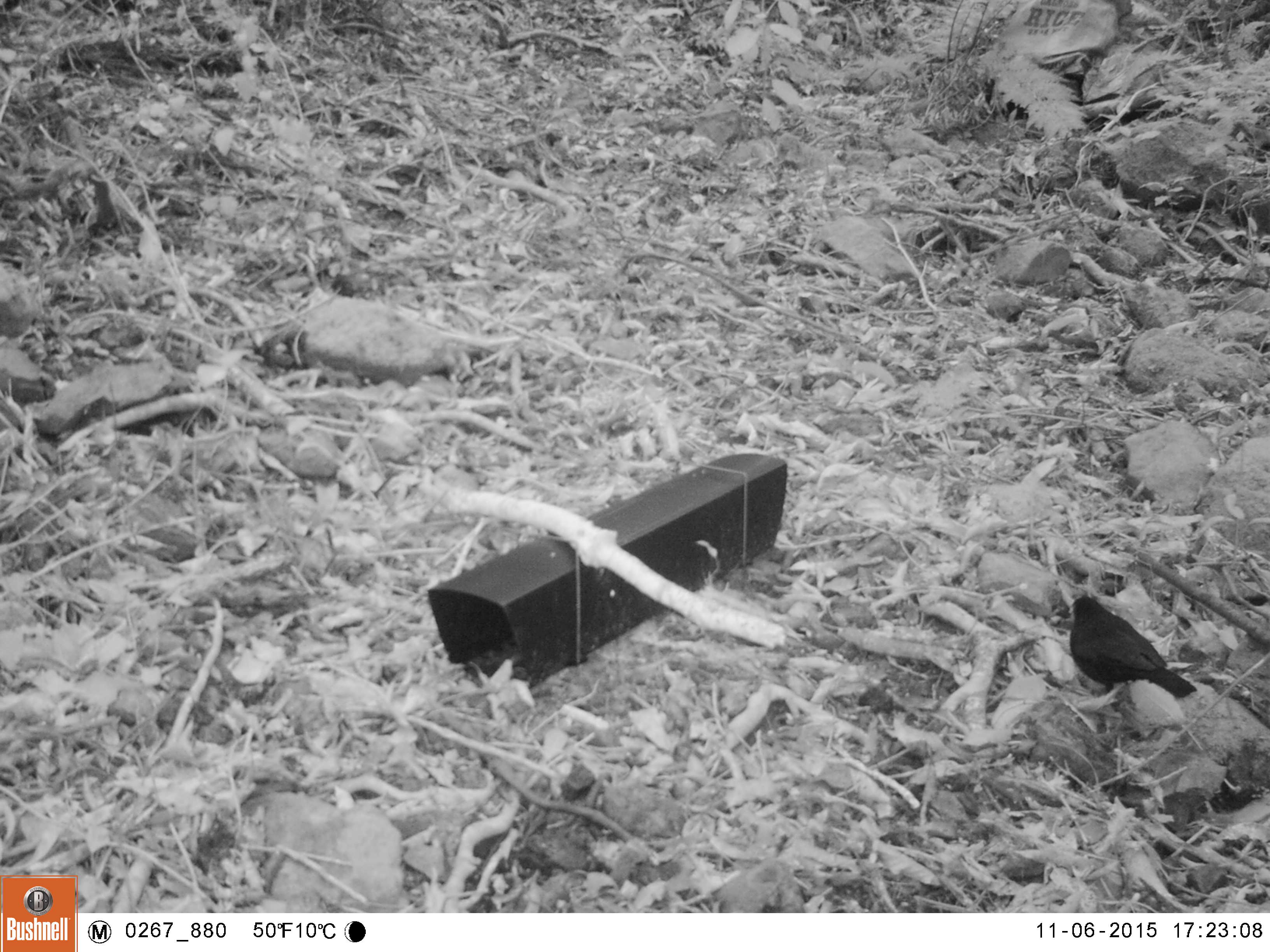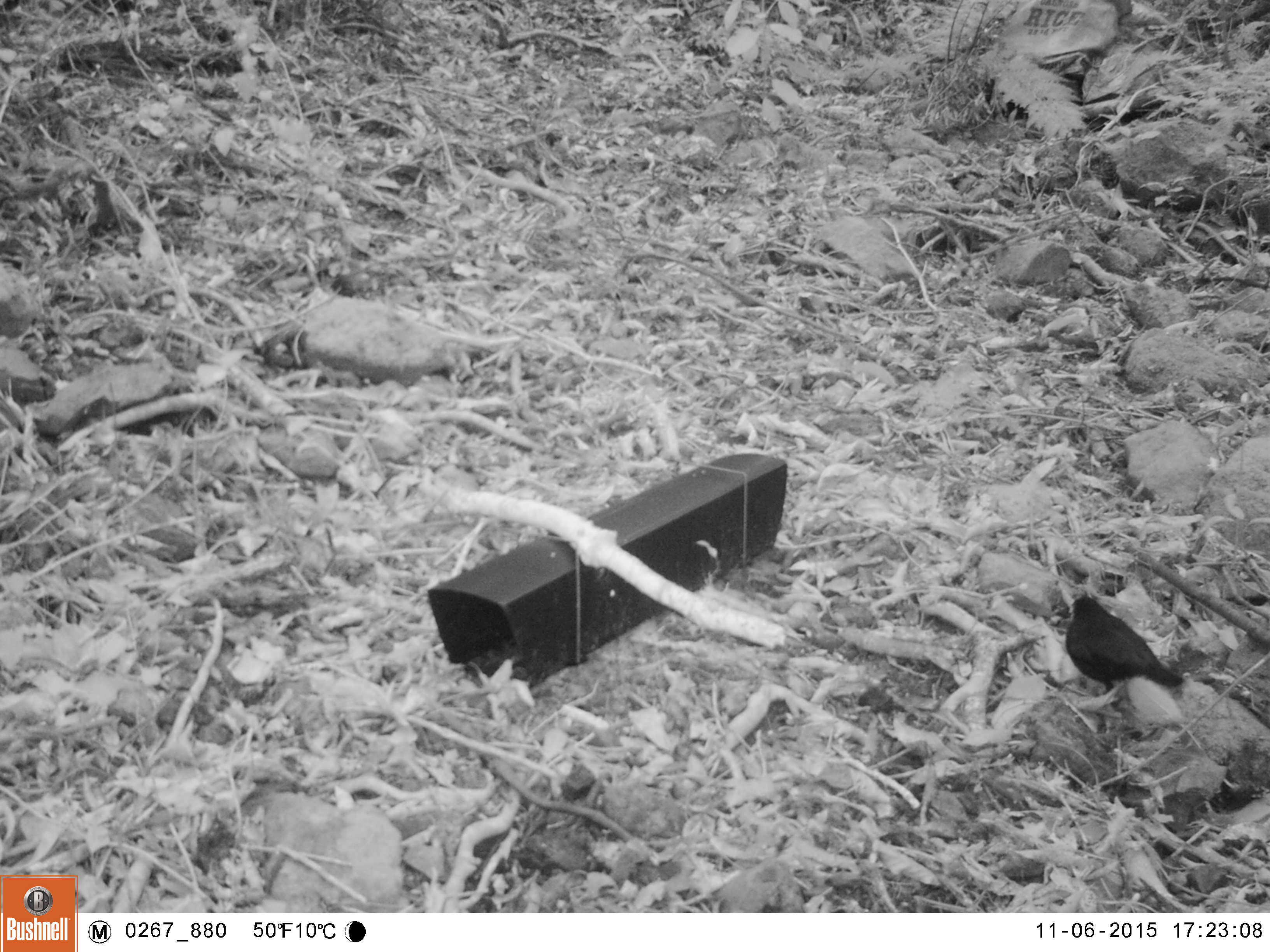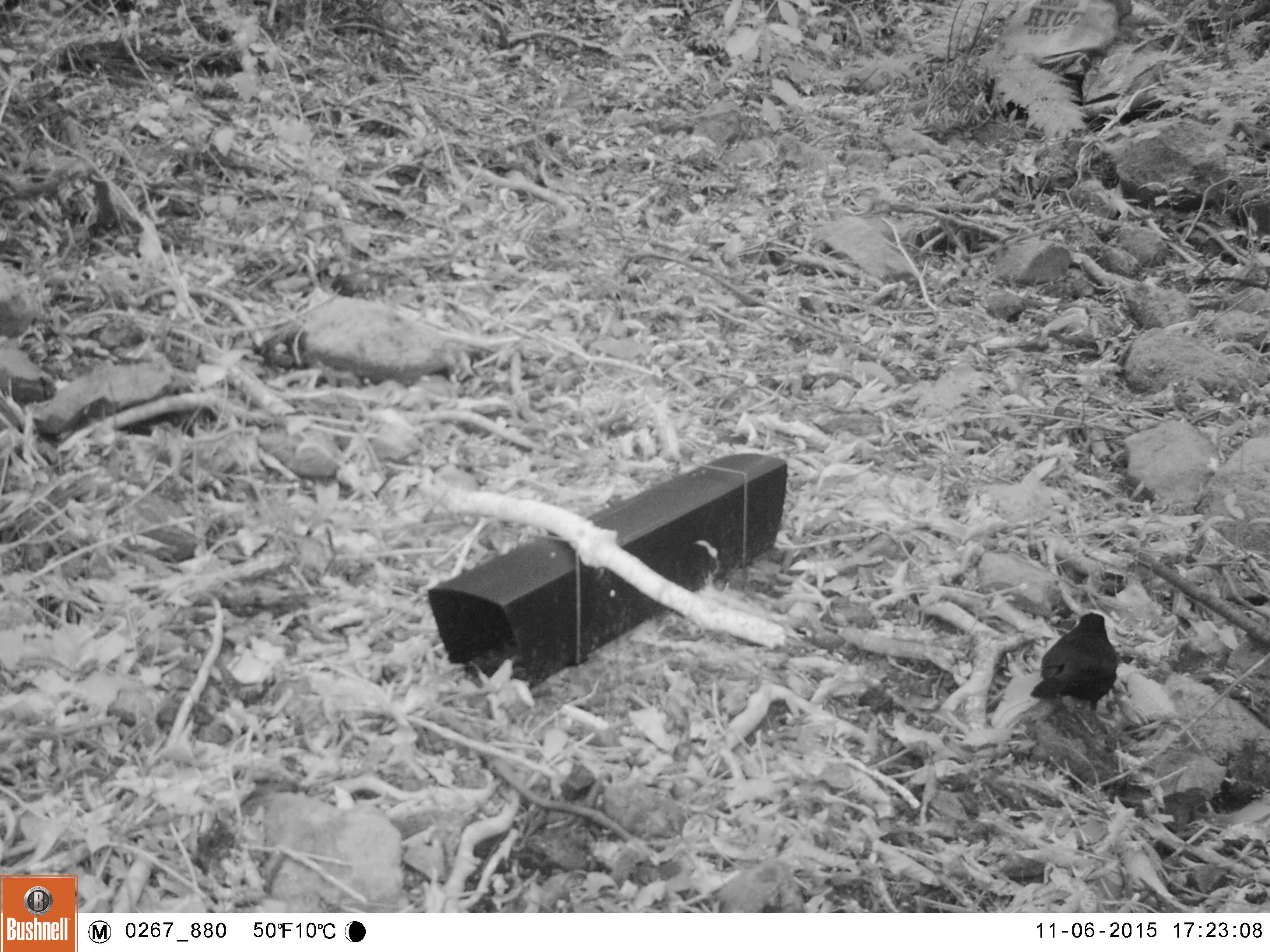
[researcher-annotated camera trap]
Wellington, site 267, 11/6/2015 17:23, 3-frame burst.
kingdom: Animalia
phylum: Chordata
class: Aves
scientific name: Aves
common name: bird